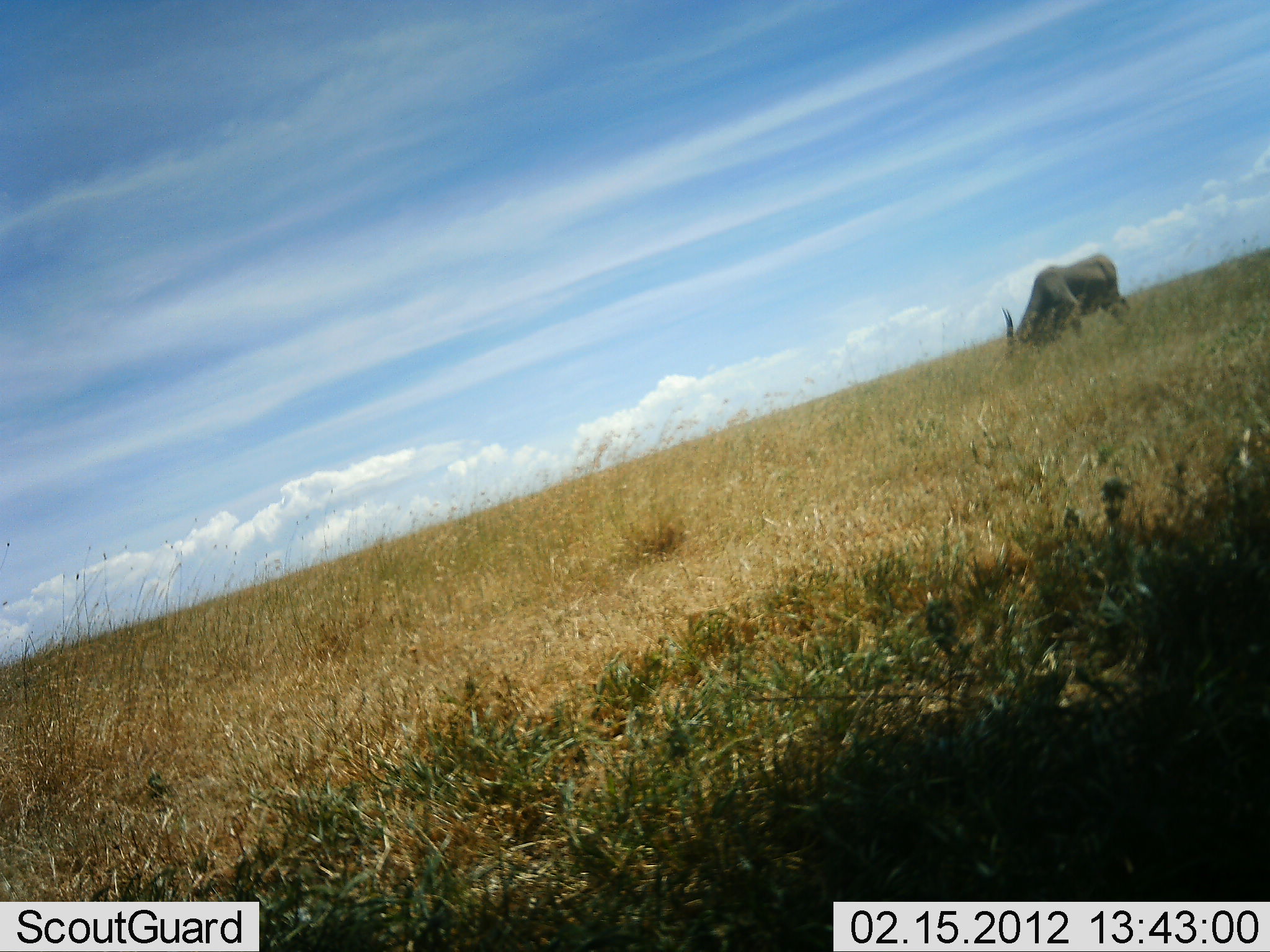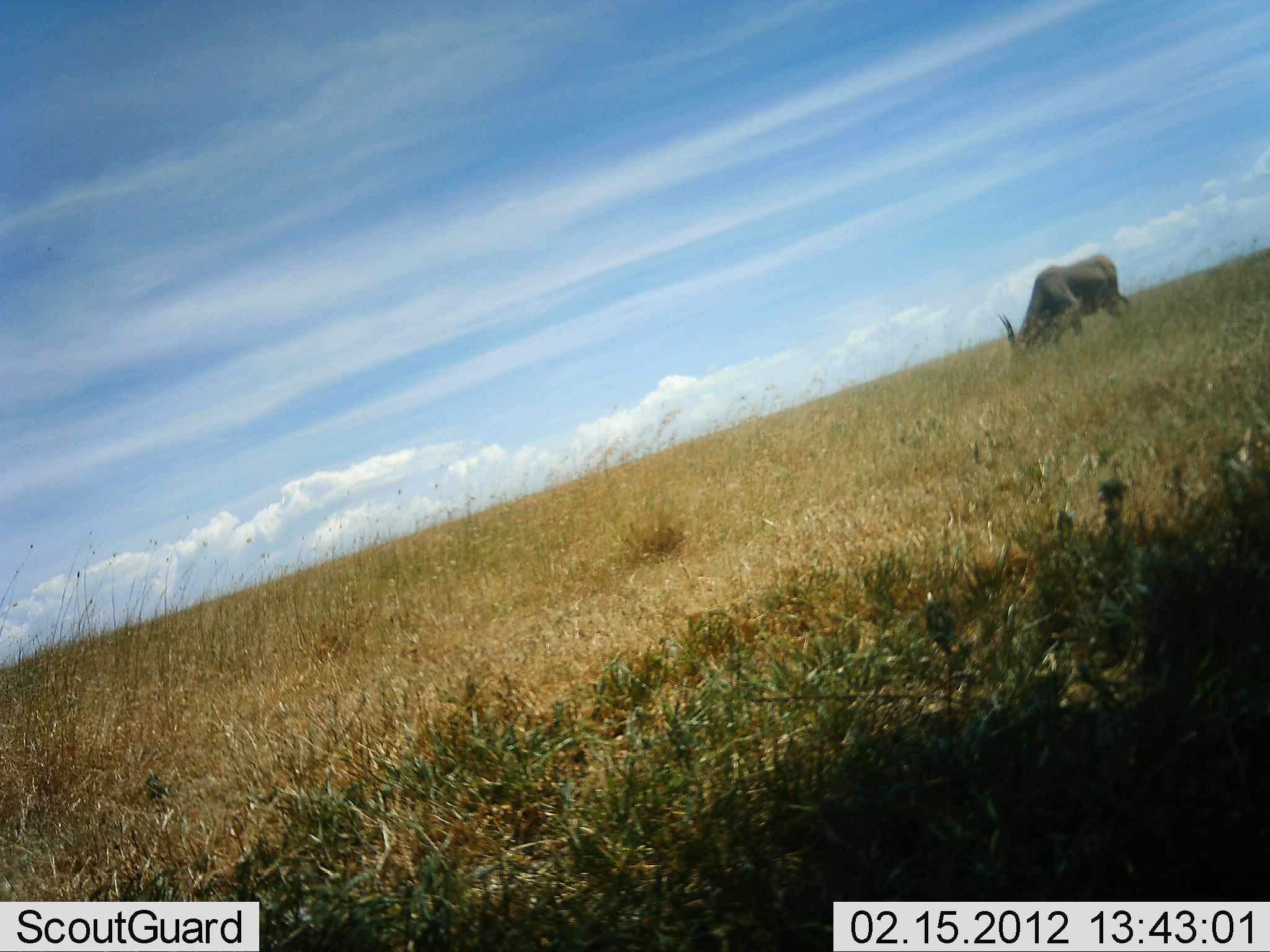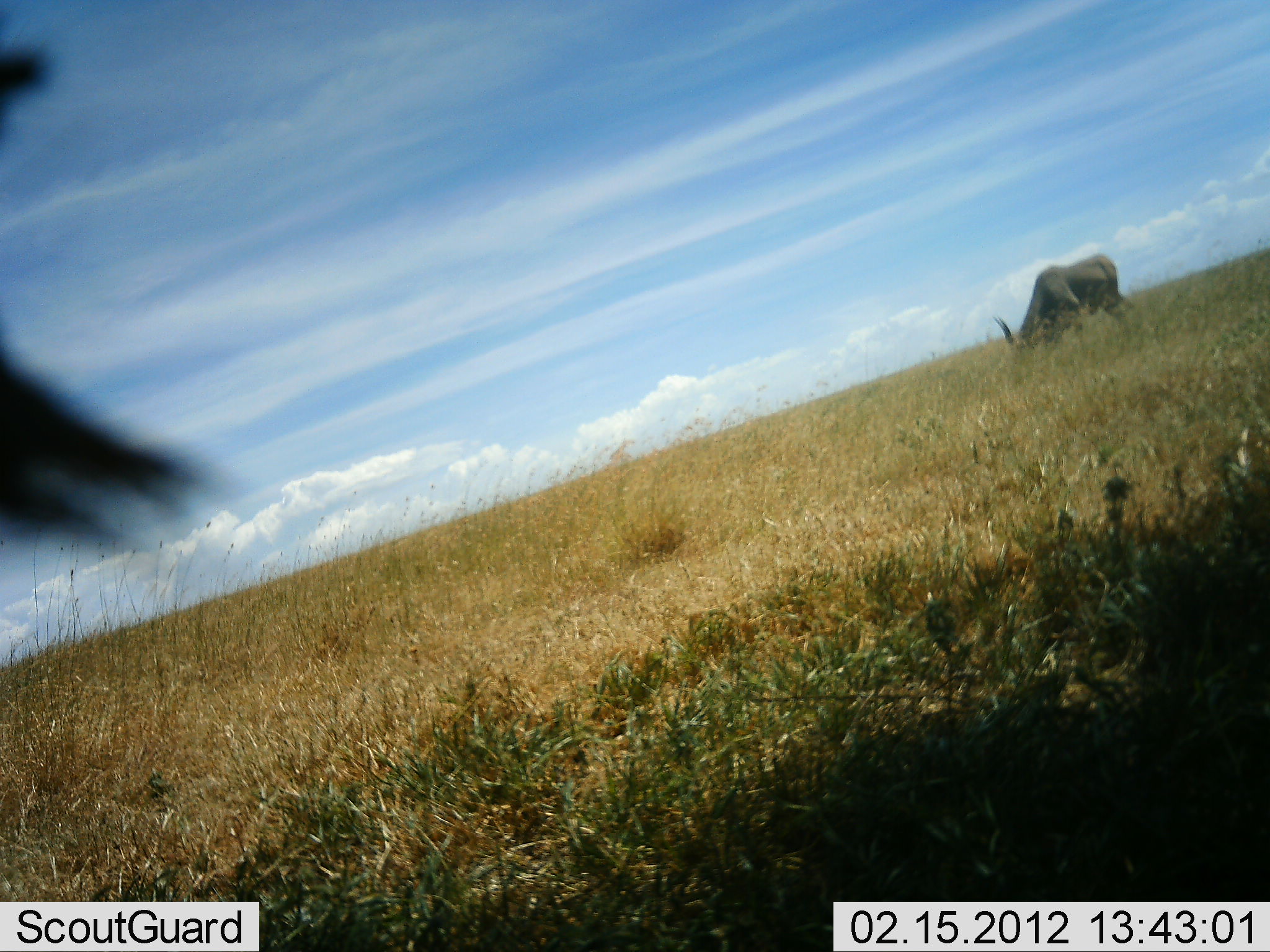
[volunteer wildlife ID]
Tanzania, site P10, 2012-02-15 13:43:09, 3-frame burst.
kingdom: Animalia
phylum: Chordata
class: Mammalia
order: Artiodactyla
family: Bovidae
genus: Tragelaphus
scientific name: Tragelaphus oryx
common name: eland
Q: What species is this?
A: Eland (Tragelaphus oryx).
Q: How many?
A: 1.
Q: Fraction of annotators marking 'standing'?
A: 54%.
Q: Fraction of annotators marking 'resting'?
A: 0%.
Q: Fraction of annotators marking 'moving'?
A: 8%.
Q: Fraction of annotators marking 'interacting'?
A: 0%.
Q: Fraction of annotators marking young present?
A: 0%.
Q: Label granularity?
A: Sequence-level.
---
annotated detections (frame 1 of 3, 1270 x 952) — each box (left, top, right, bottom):
animal: (1000, 254, 1131, 363)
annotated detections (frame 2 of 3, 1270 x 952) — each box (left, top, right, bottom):
animal: (997, 253, 1131, 362)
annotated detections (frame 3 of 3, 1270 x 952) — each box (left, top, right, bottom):
animal: (0, 0, 216, 616); (993, 252, 1137, 358)